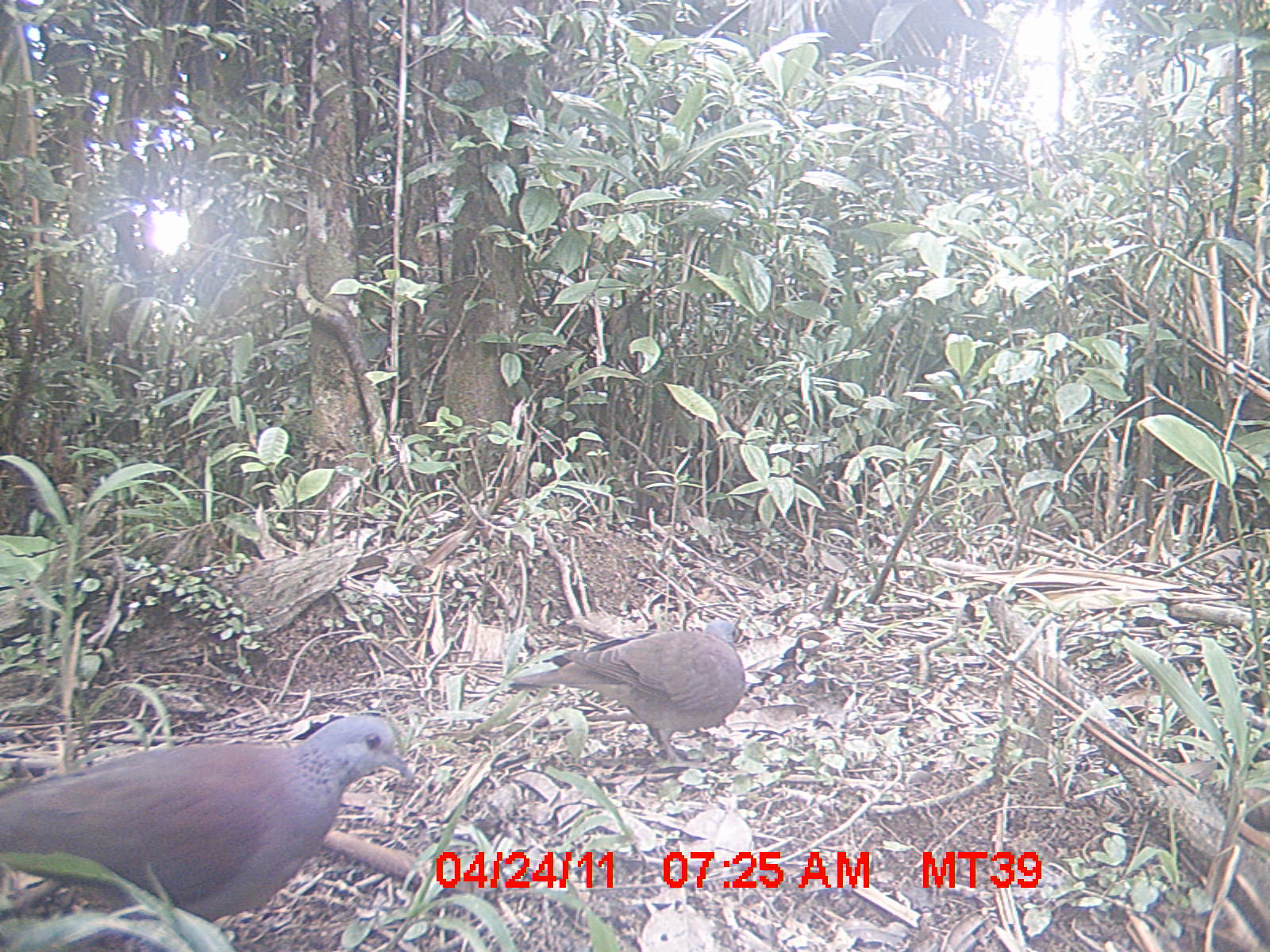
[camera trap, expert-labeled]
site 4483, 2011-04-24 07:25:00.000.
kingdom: Animalia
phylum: Chordata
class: Aves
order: Columbiformes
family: Columbidae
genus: Streptopelia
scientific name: Streptopelia picturata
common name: malagasy turtle dove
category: nesoenas picturata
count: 2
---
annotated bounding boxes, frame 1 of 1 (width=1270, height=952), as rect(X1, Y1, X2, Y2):
nesoenas picturata: rect(0, 713, 414, 950); rect(507, 617, 746, 765)